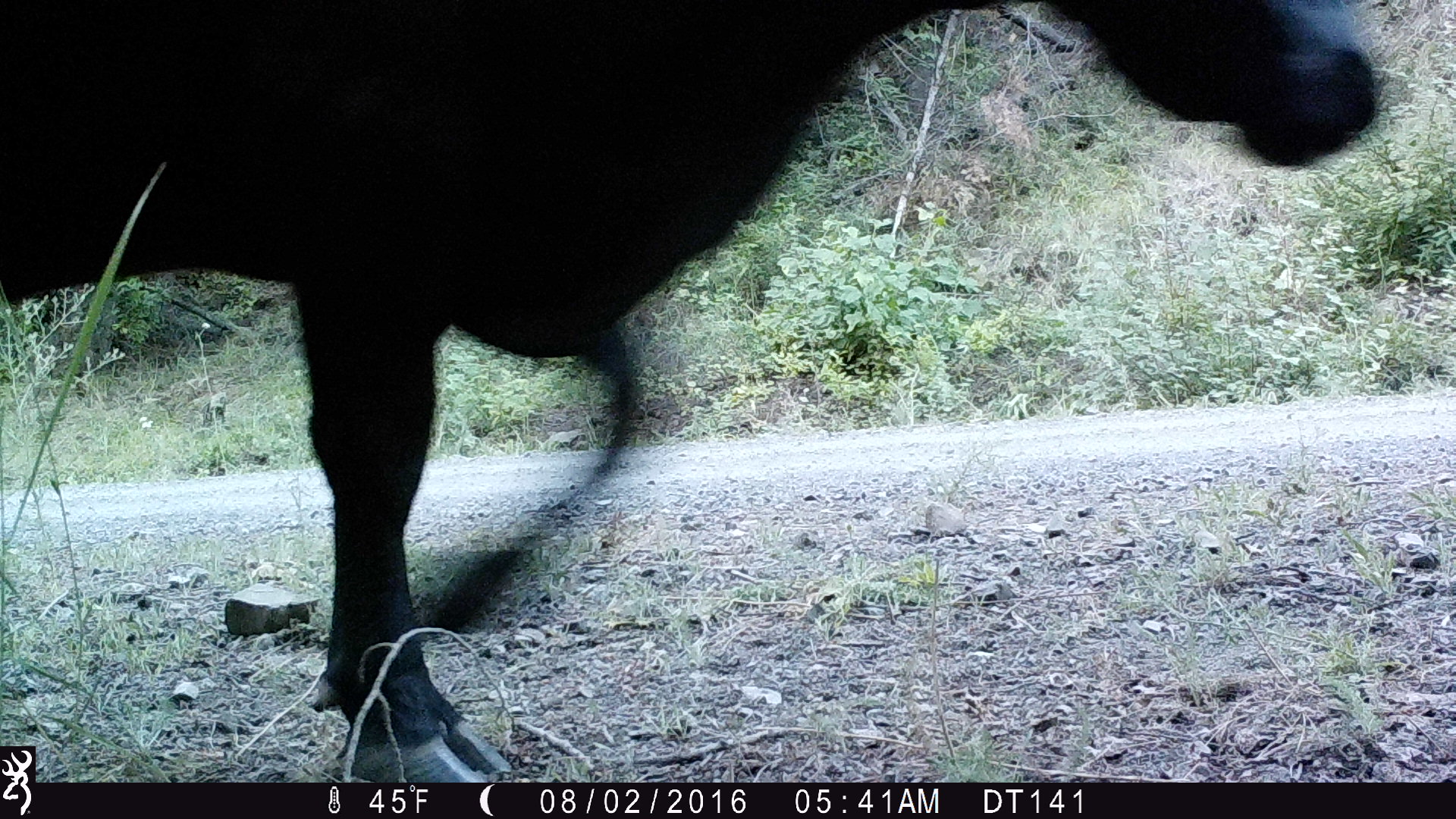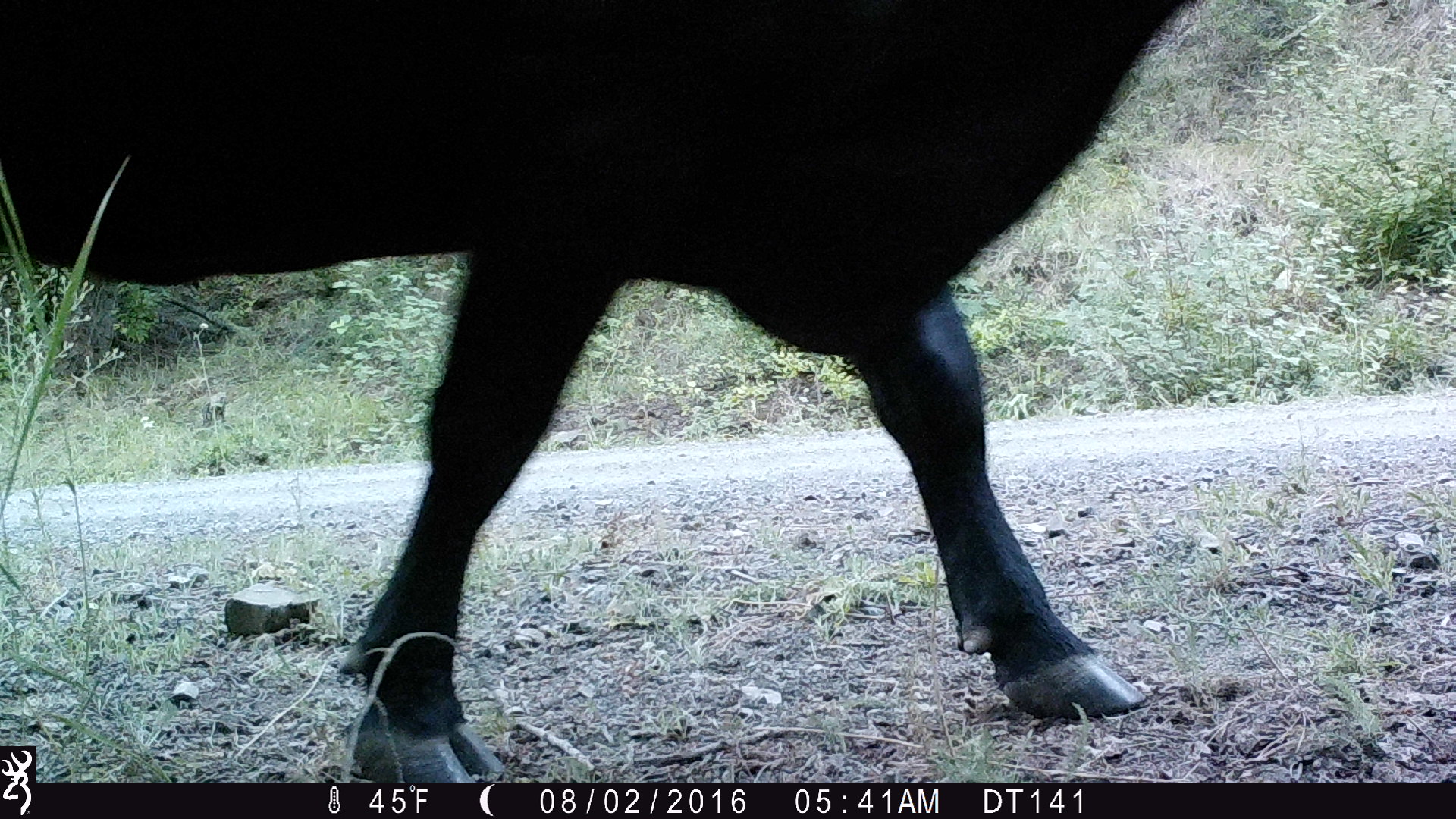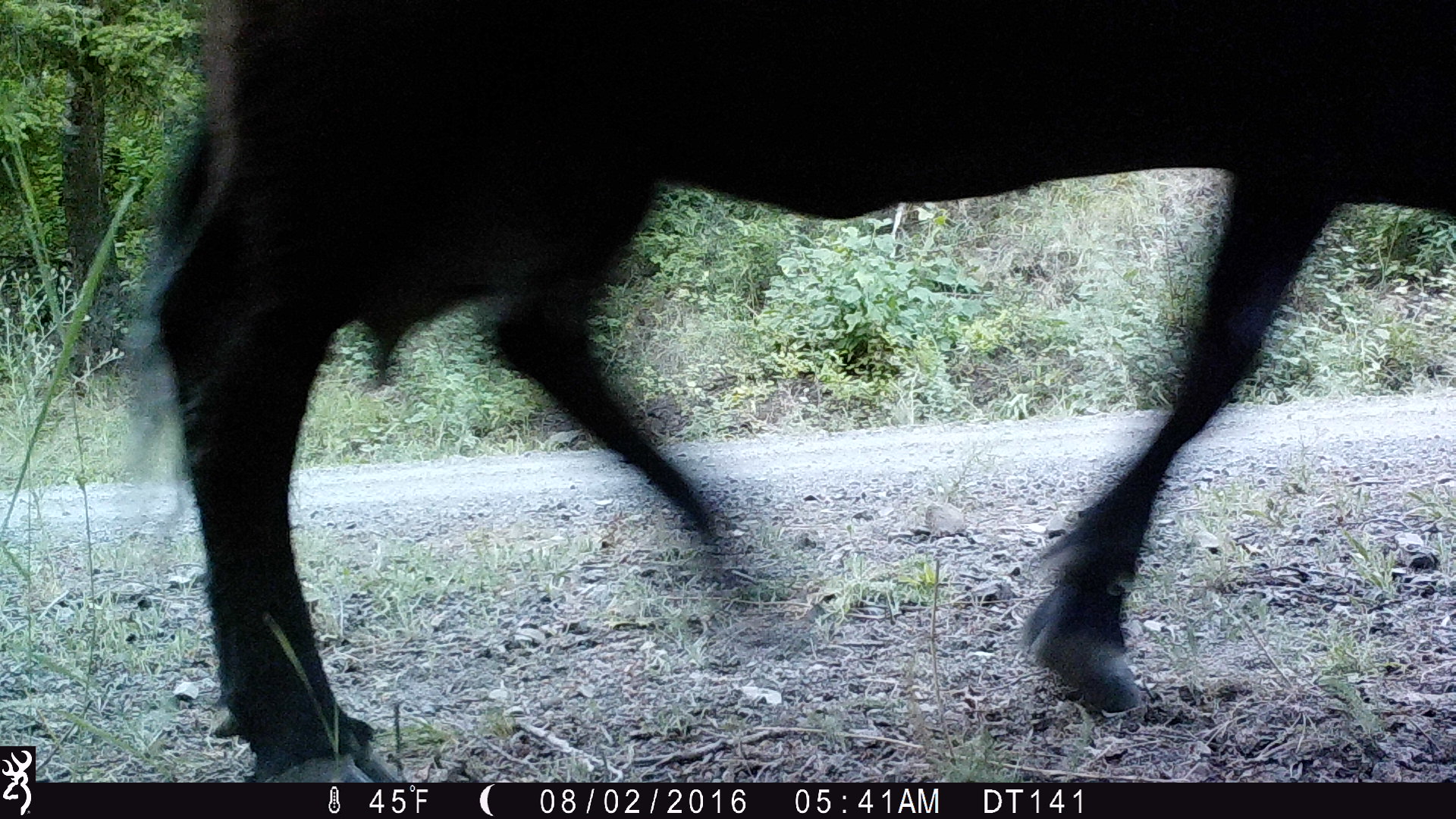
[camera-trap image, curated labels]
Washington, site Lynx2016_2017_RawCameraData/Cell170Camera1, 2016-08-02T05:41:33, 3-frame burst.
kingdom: Animalia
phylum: Chordata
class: Mammalia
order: Artiodactyla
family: Bovidae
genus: Bos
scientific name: Bos taurus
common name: domestic cattle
Domestic cattle (Bos taurus). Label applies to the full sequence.